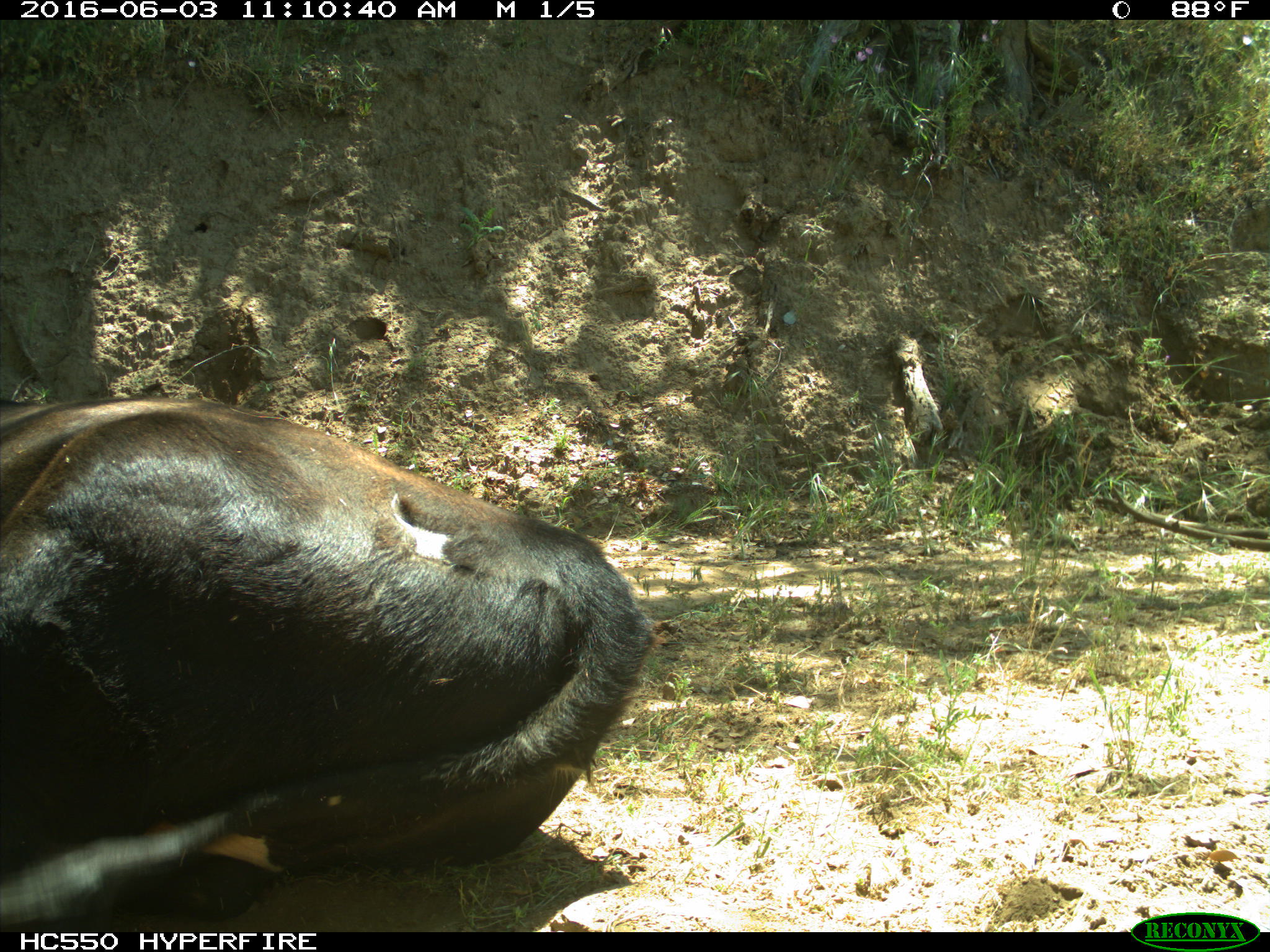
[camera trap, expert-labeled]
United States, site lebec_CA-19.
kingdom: Animalia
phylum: Chordata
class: Mammalia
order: Artiodactyla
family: Bovidae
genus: Bos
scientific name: Bos taurus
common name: domestic cow